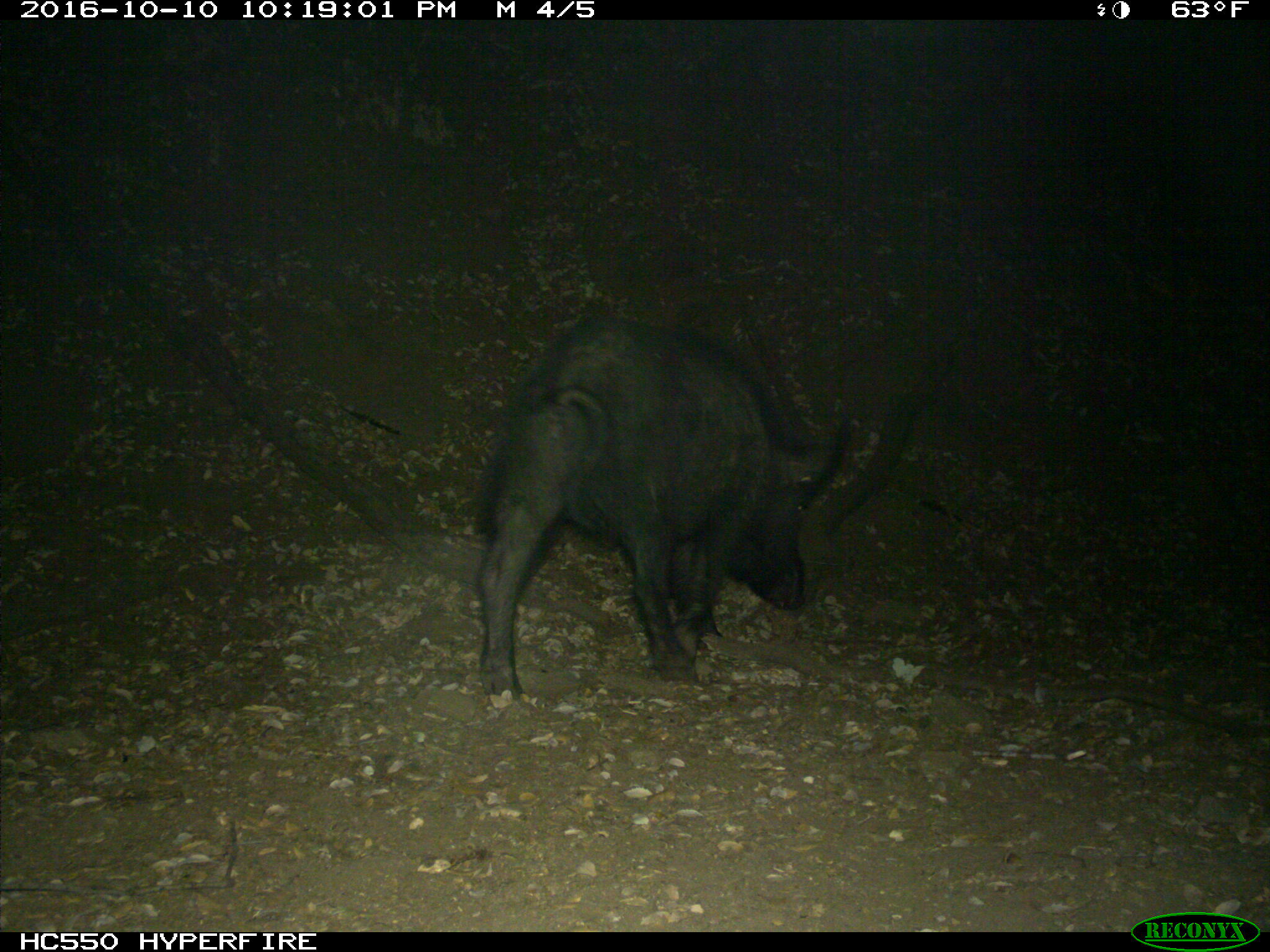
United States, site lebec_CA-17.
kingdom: Animalia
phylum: Chordata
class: Mammalia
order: Artiodactyla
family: Suidae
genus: Sus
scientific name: Sus scrofa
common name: wild boar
Sus scrofa (wild boar).